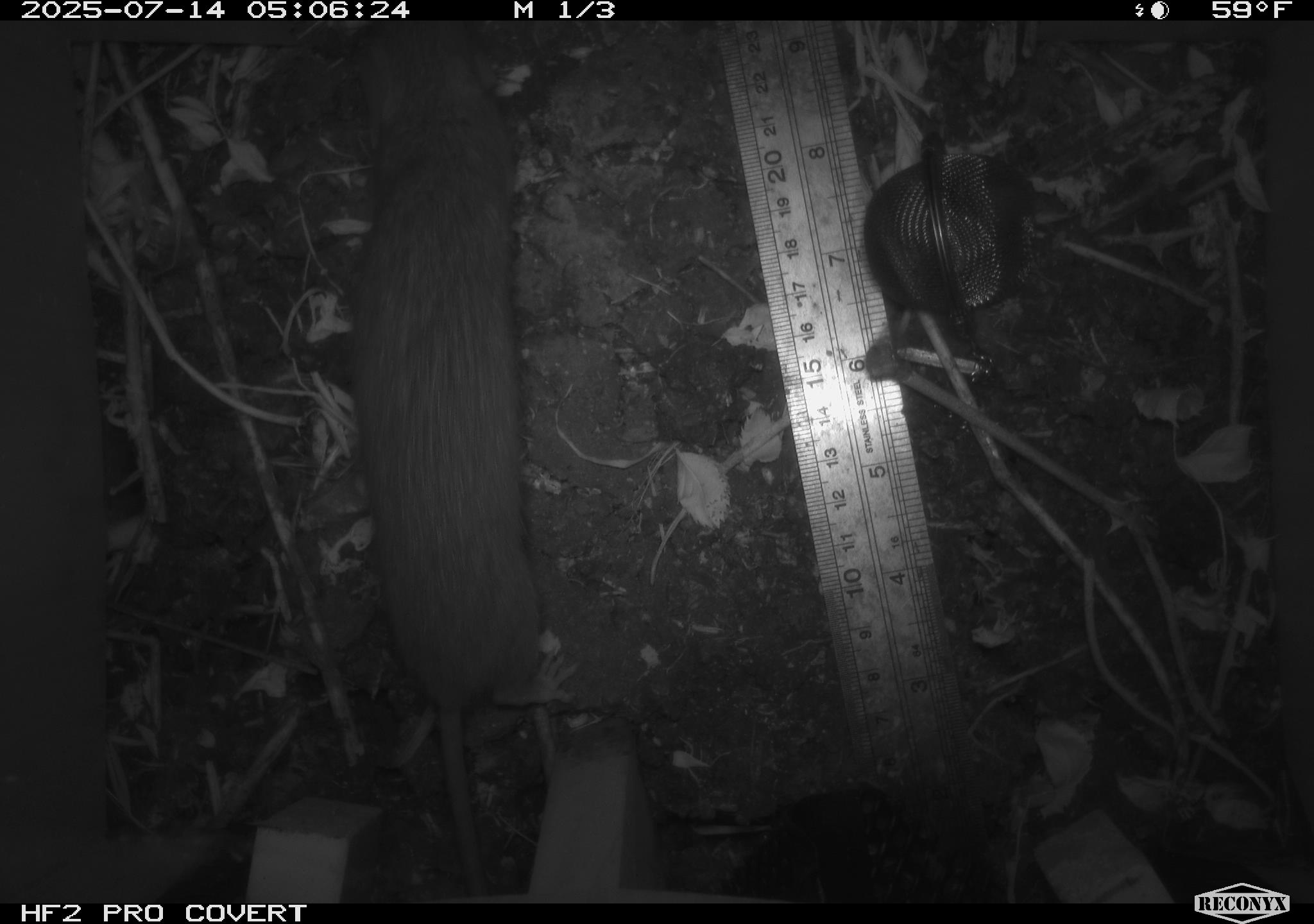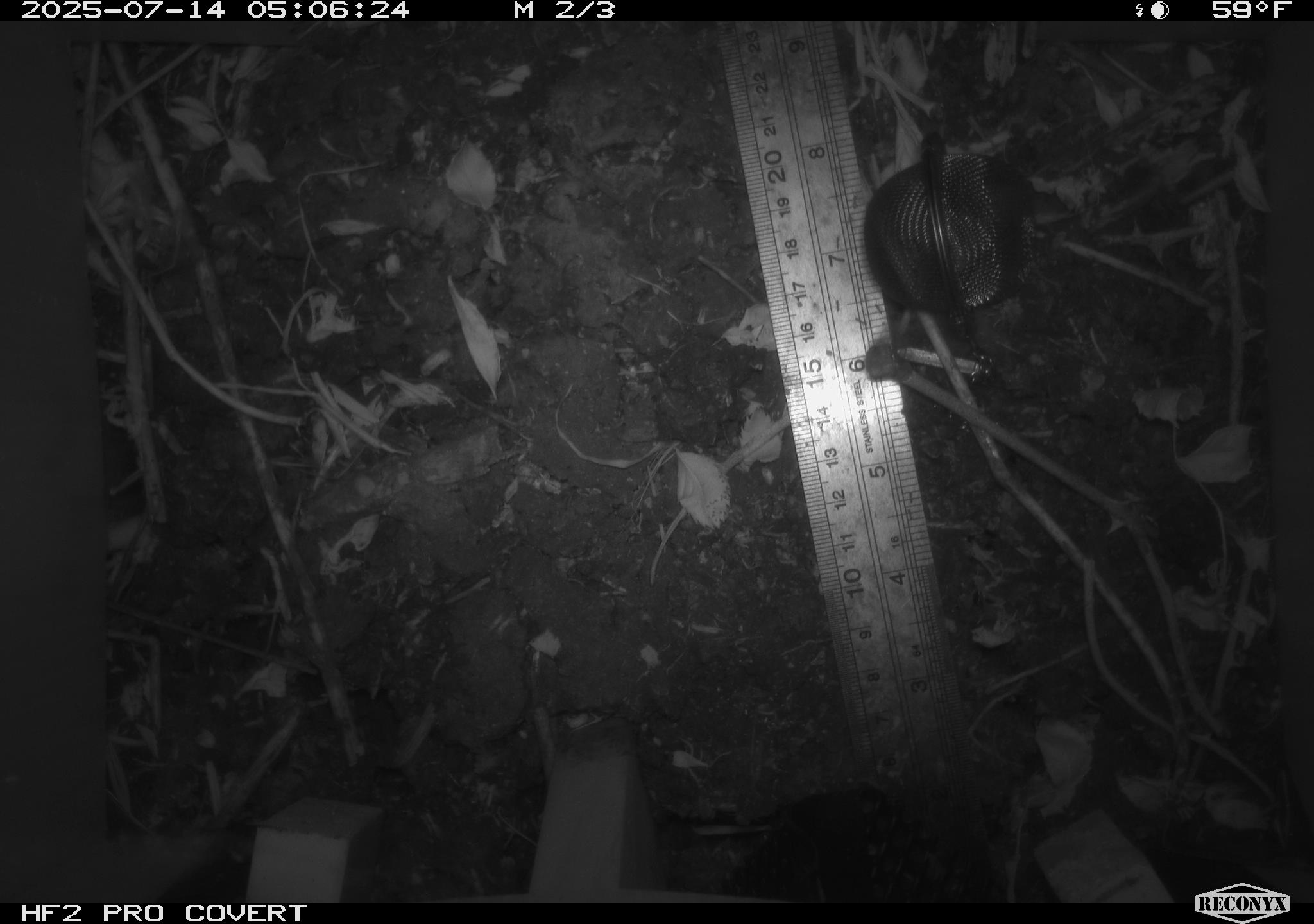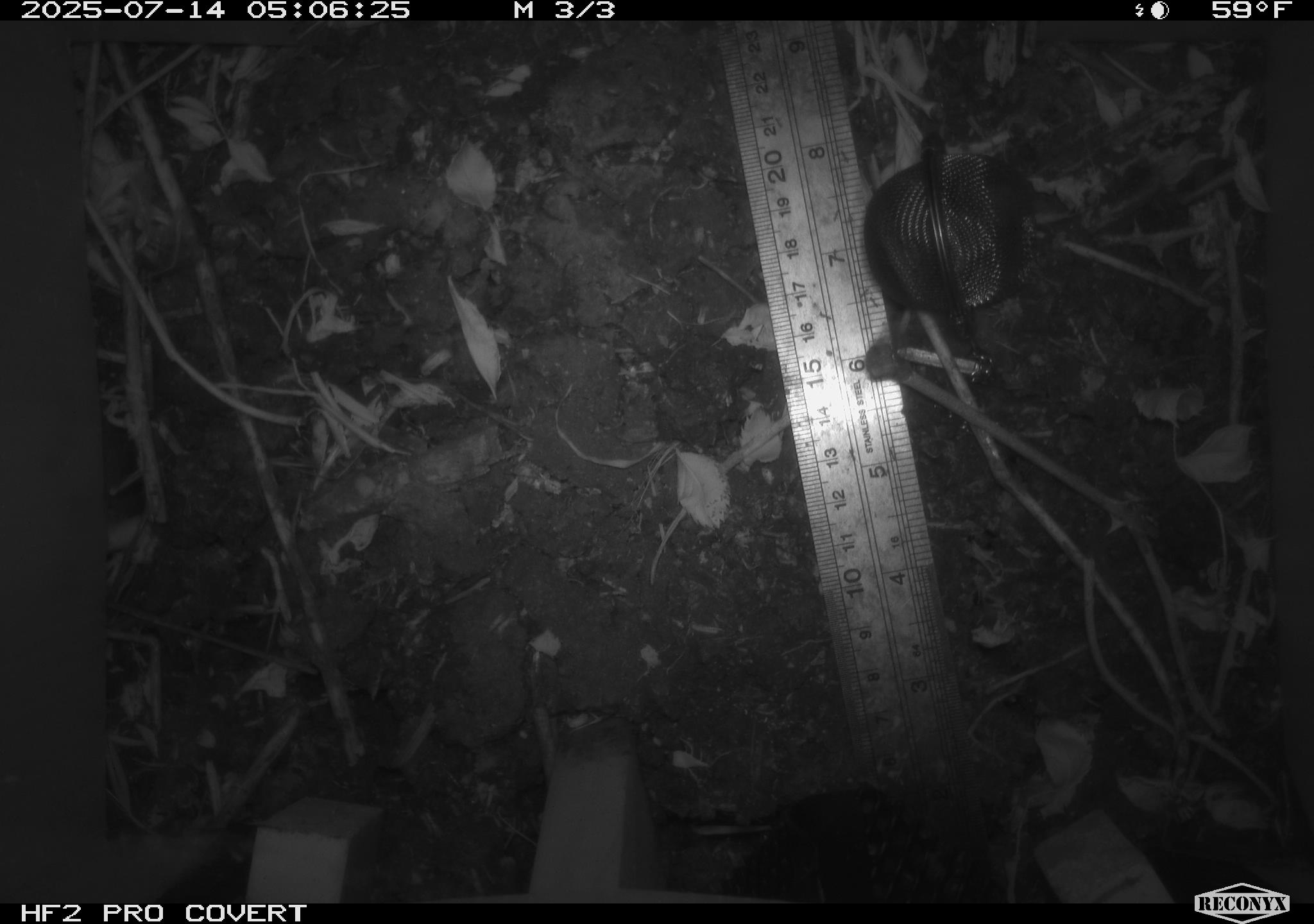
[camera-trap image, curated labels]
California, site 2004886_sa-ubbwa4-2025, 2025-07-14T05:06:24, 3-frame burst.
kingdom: Animalia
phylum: Chordata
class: Mammalia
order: Rodentia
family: Muridae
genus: Rattus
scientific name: Rattus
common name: rat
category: rattus species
Rattus species (rat) (Rattus).